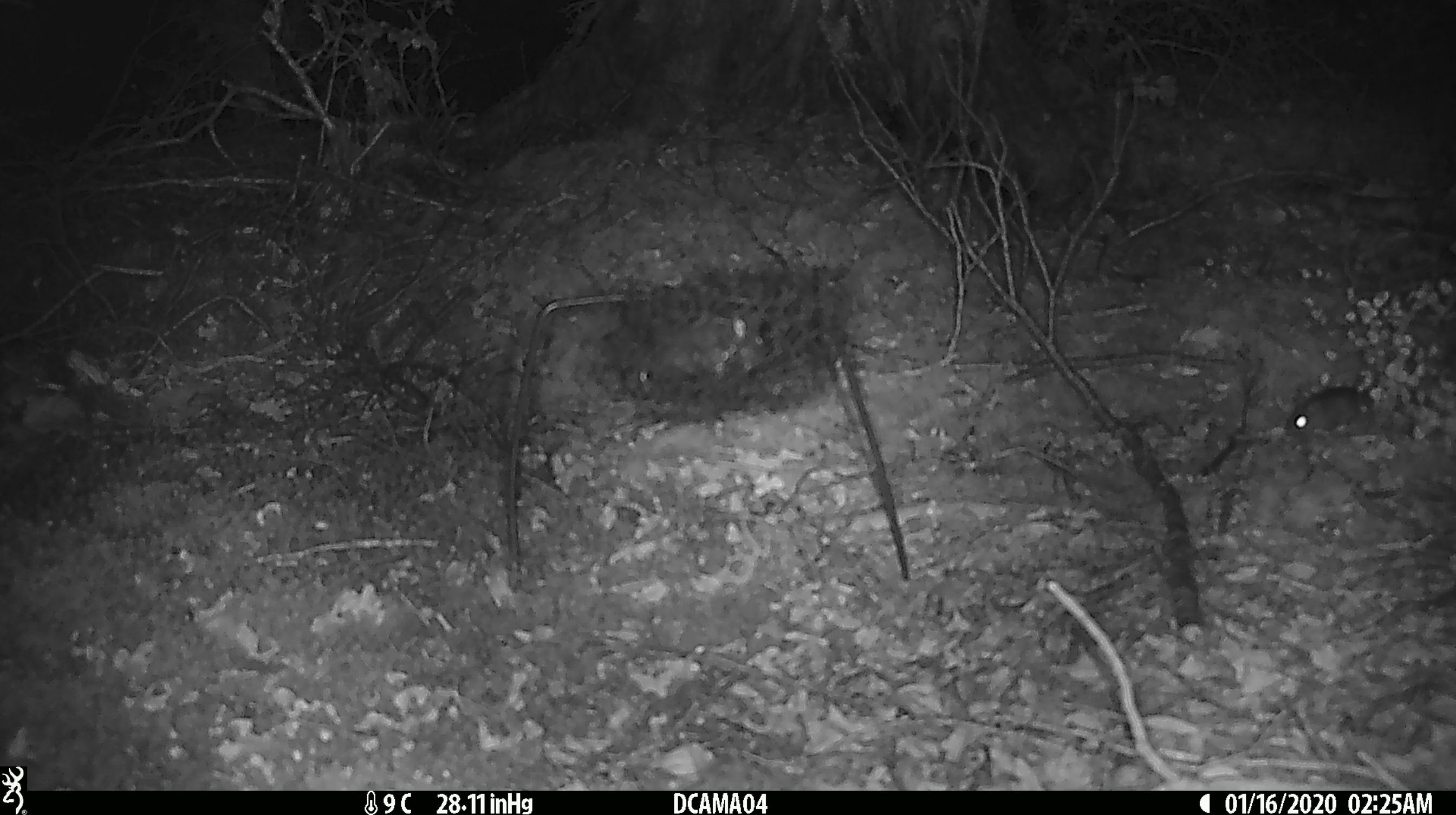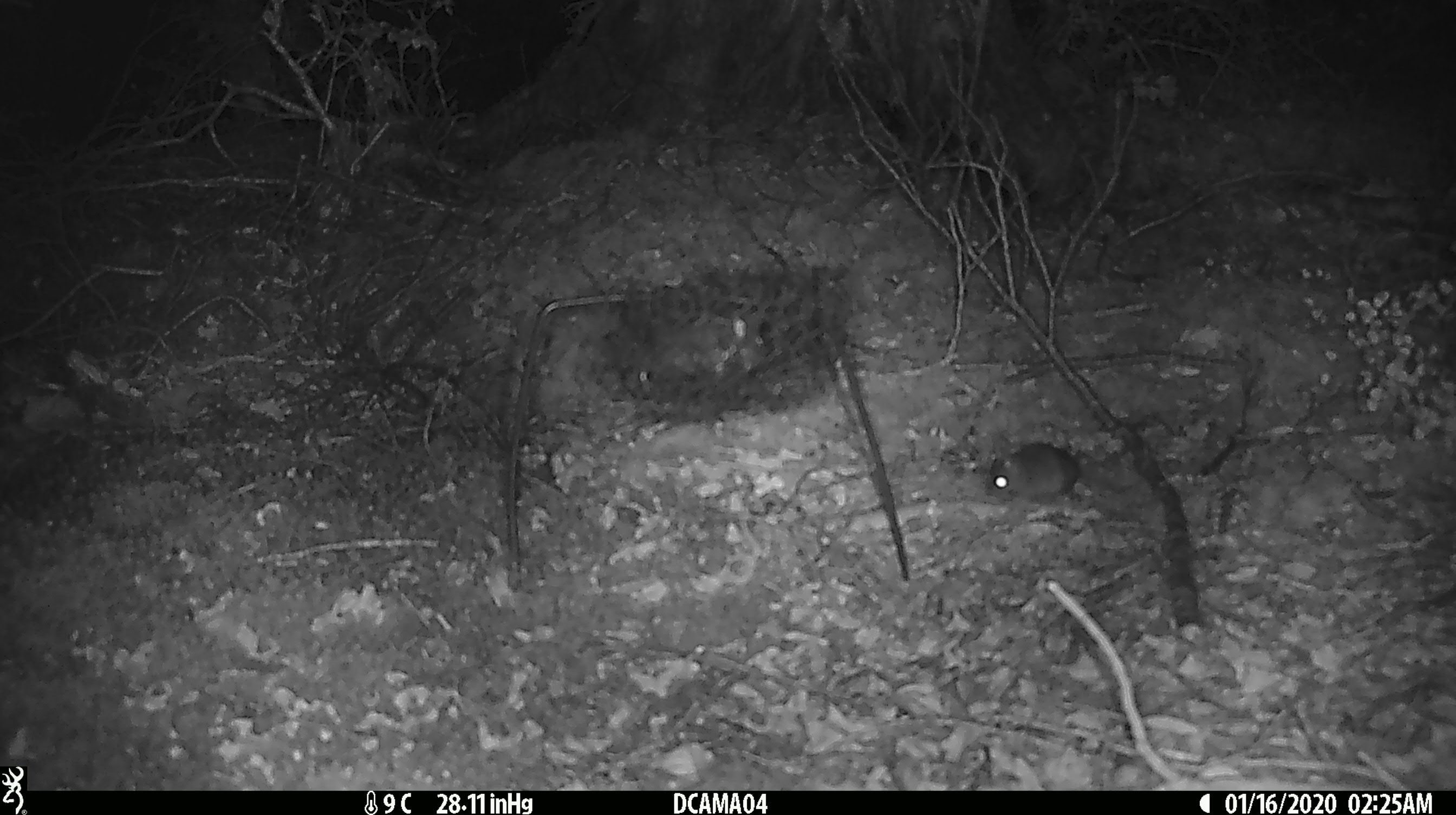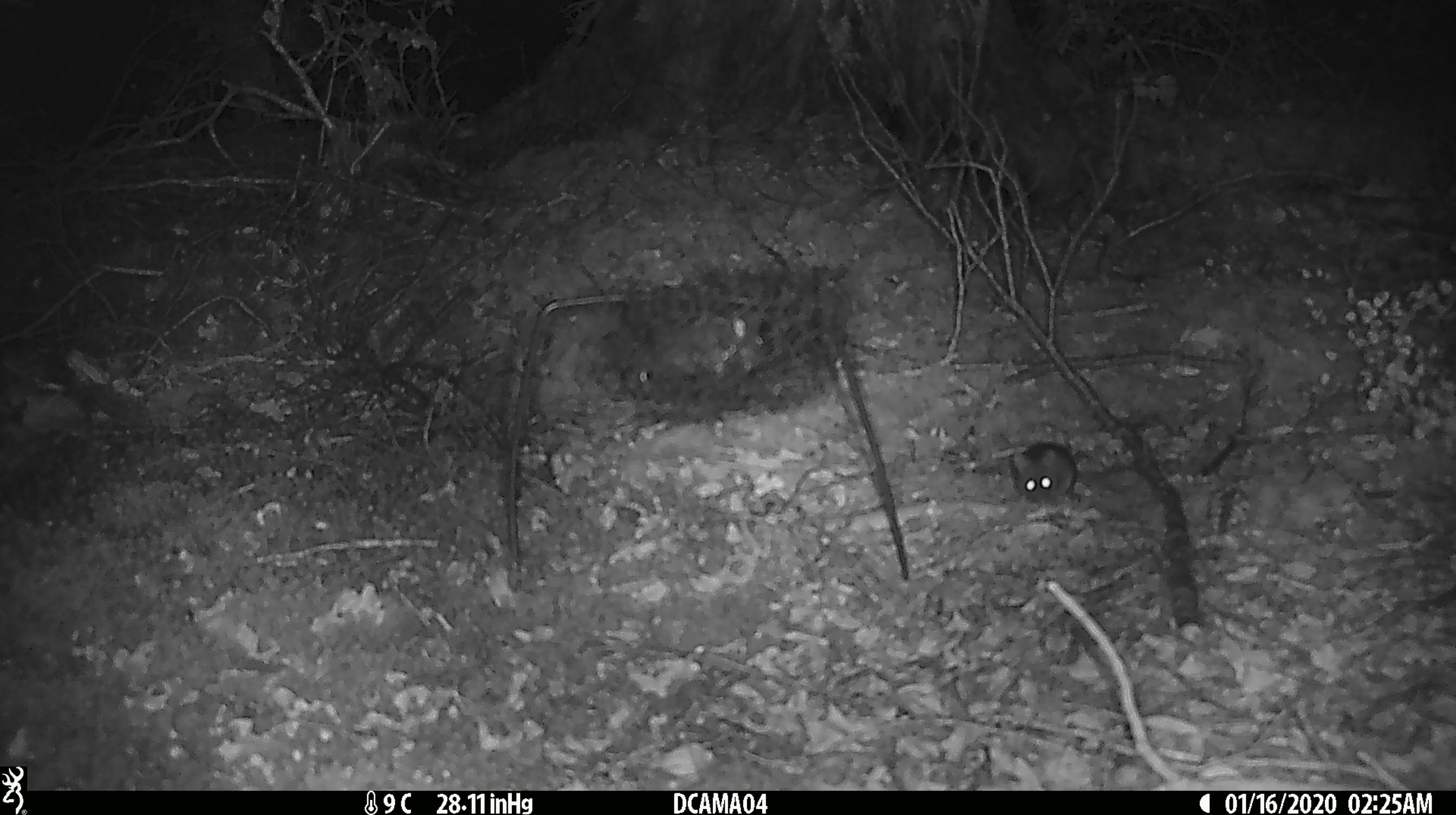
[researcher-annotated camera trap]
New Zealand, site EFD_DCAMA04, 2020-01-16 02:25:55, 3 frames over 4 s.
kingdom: Animalia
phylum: Chordata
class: Mammalia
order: Rodentia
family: Muridae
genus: Mus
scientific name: Mus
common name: mouse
Mouse (Mus).